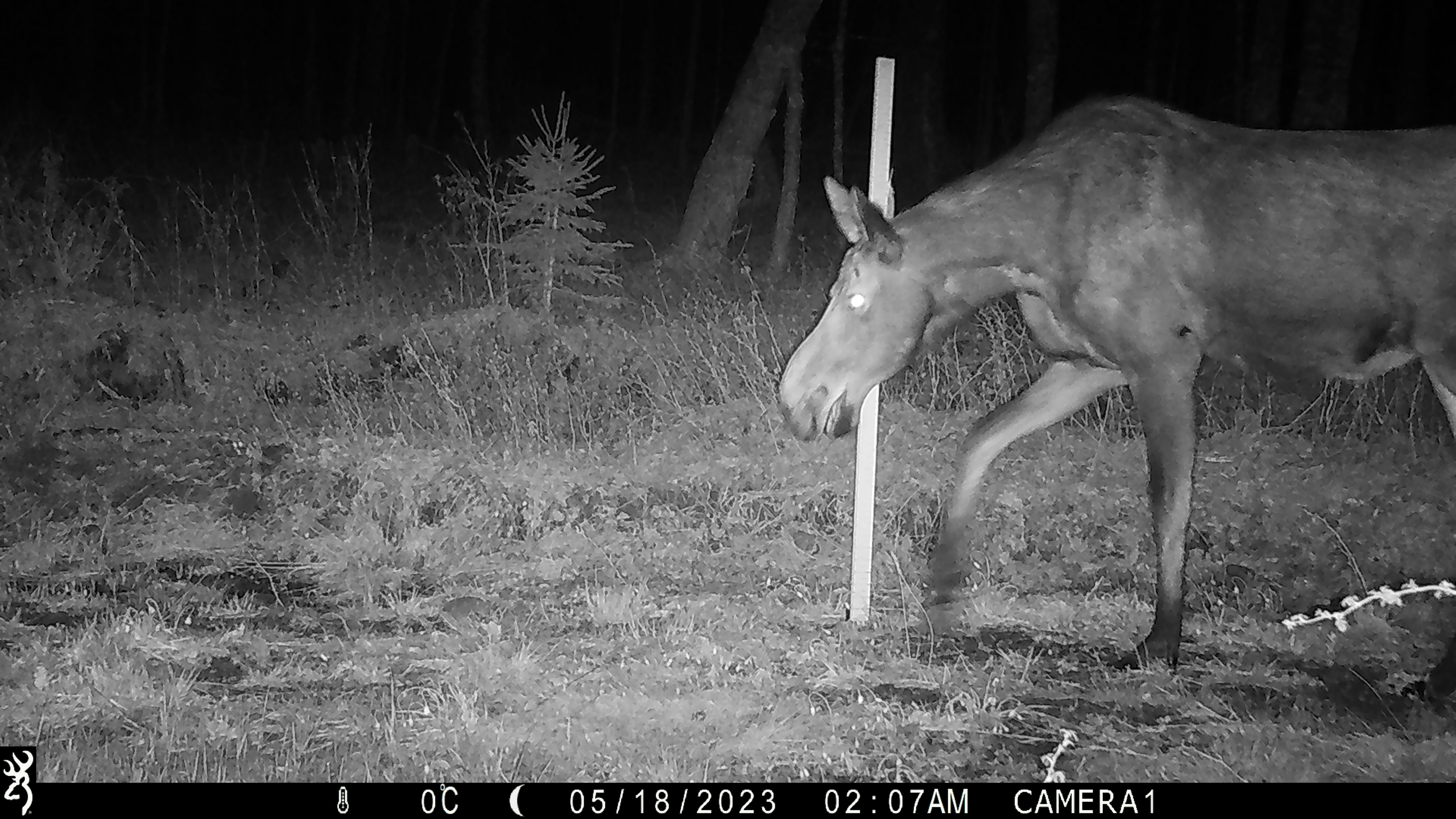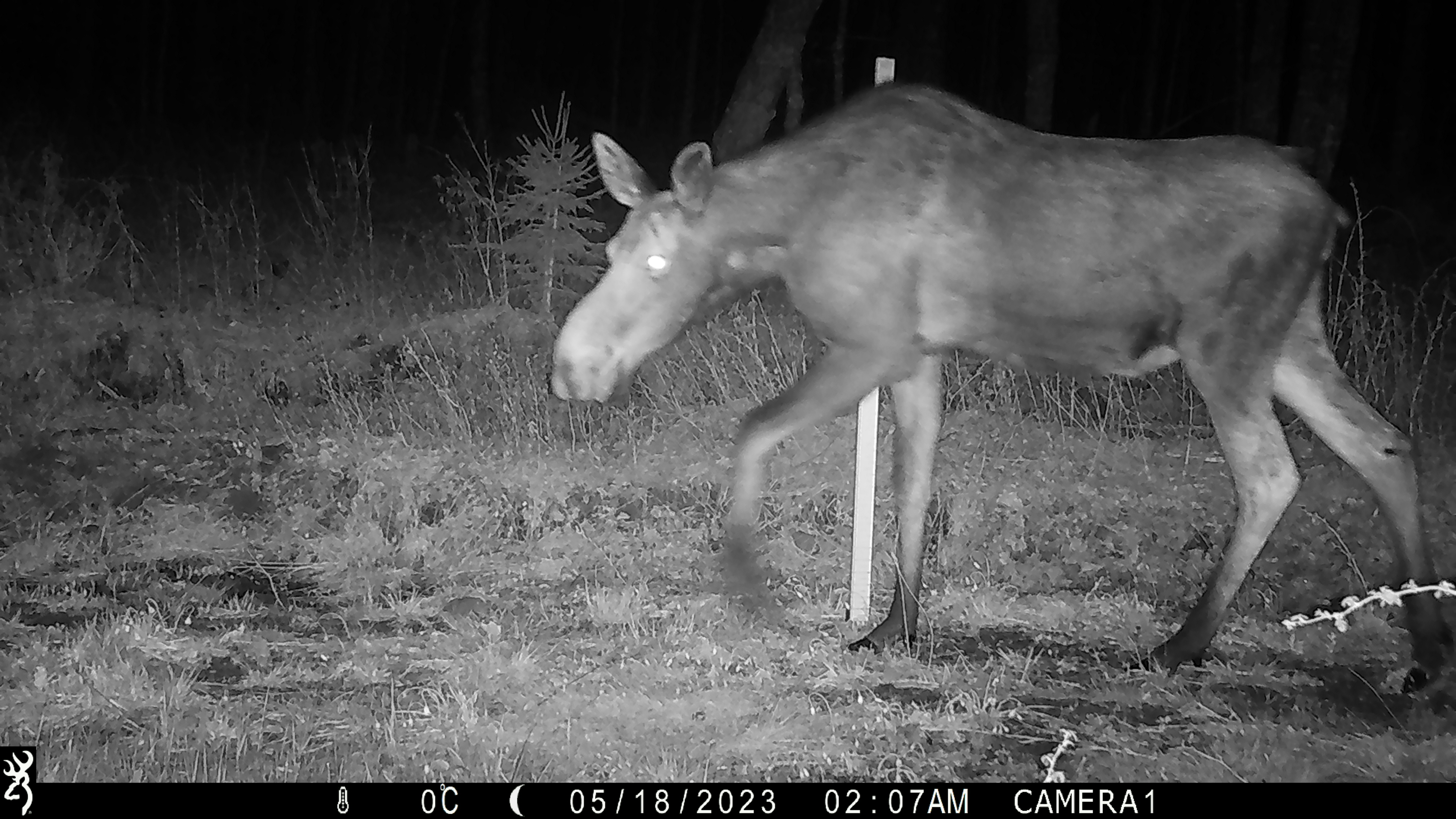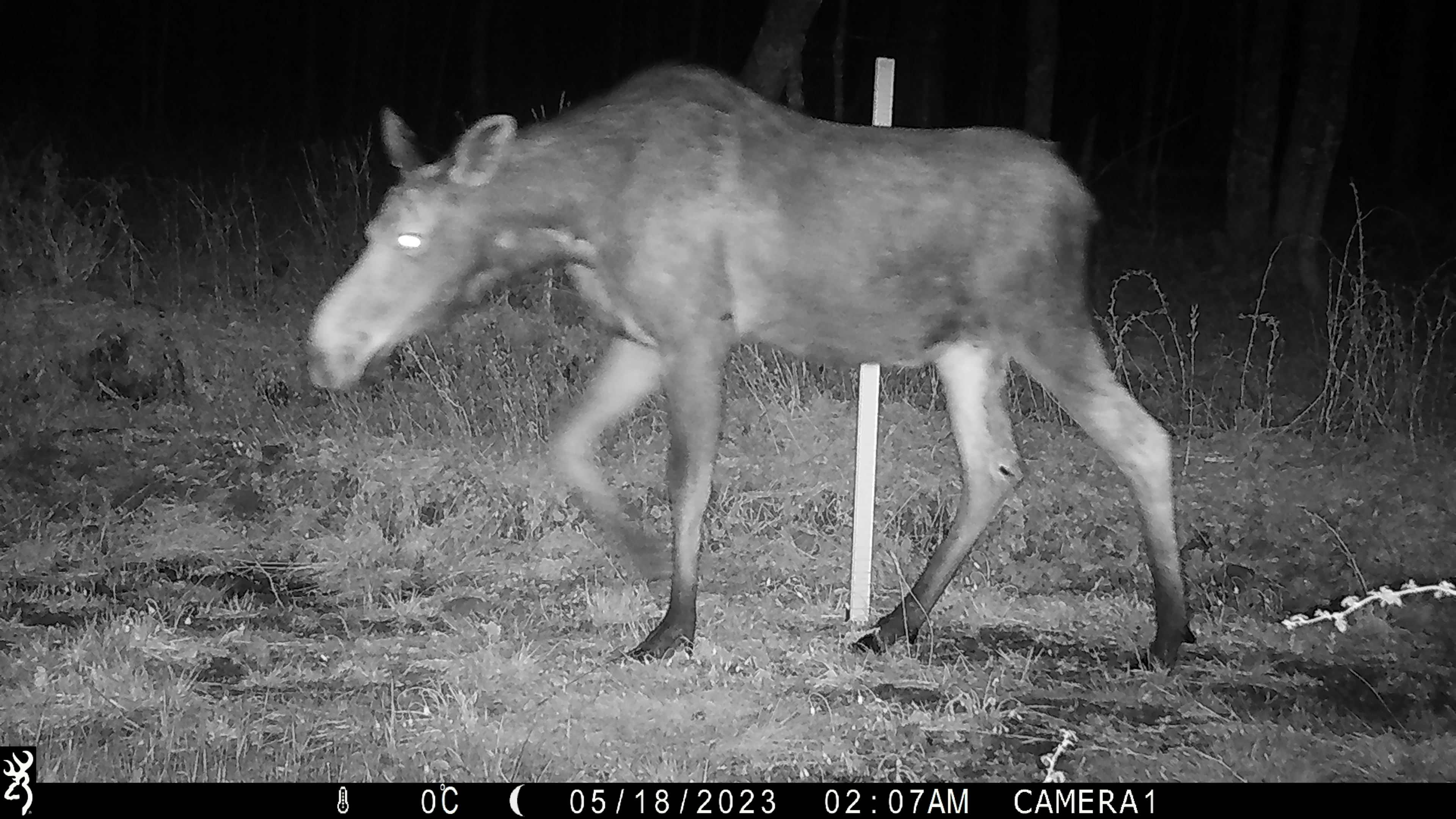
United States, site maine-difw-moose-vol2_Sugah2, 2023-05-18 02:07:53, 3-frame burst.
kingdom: Animalia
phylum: Chordata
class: Mammalia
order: Artiodactyla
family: Cervidae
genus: Alces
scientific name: Alces alces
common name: moose